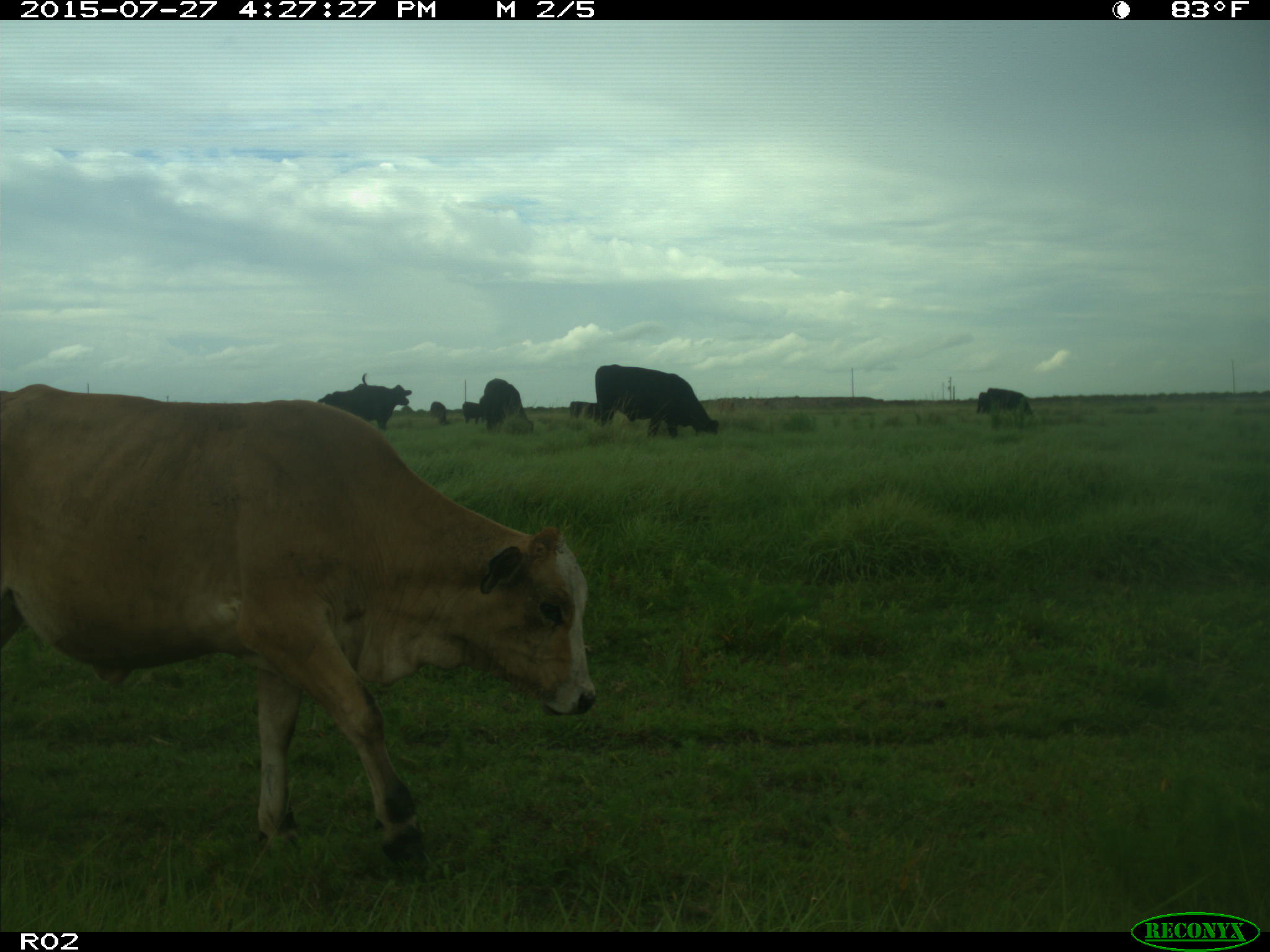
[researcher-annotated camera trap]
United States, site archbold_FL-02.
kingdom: Animalia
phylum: Chordata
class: Mammalia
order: Artiodactyla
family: Bovidae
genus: Bos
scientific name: Bos taurus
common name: domestic cow